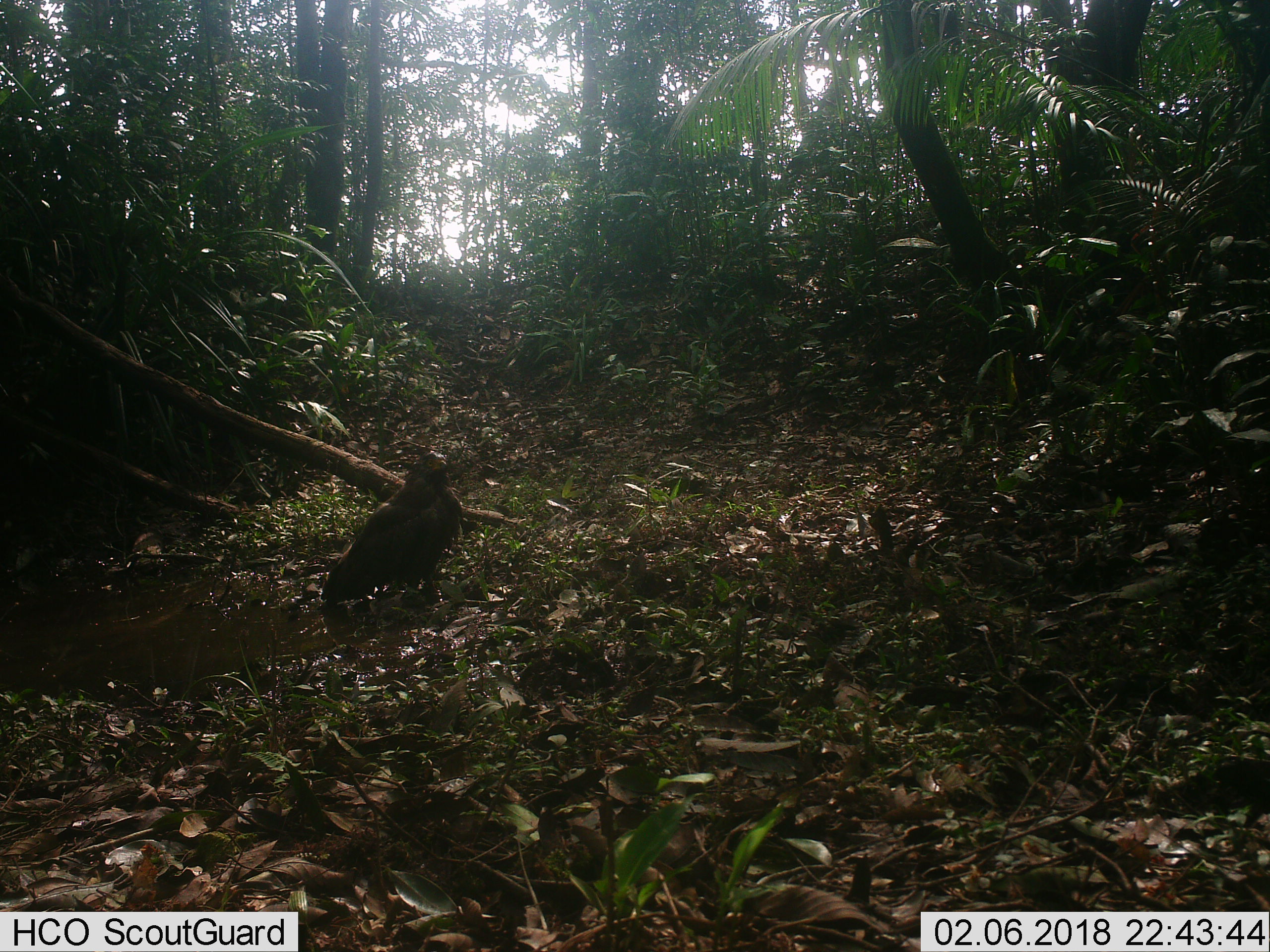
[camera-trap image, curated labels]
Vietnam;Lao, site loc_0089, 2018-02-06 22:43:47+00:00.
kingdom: Animalia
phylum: Chordata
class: Aves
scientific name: Aves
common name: bird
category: unidentified bird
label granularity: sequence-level